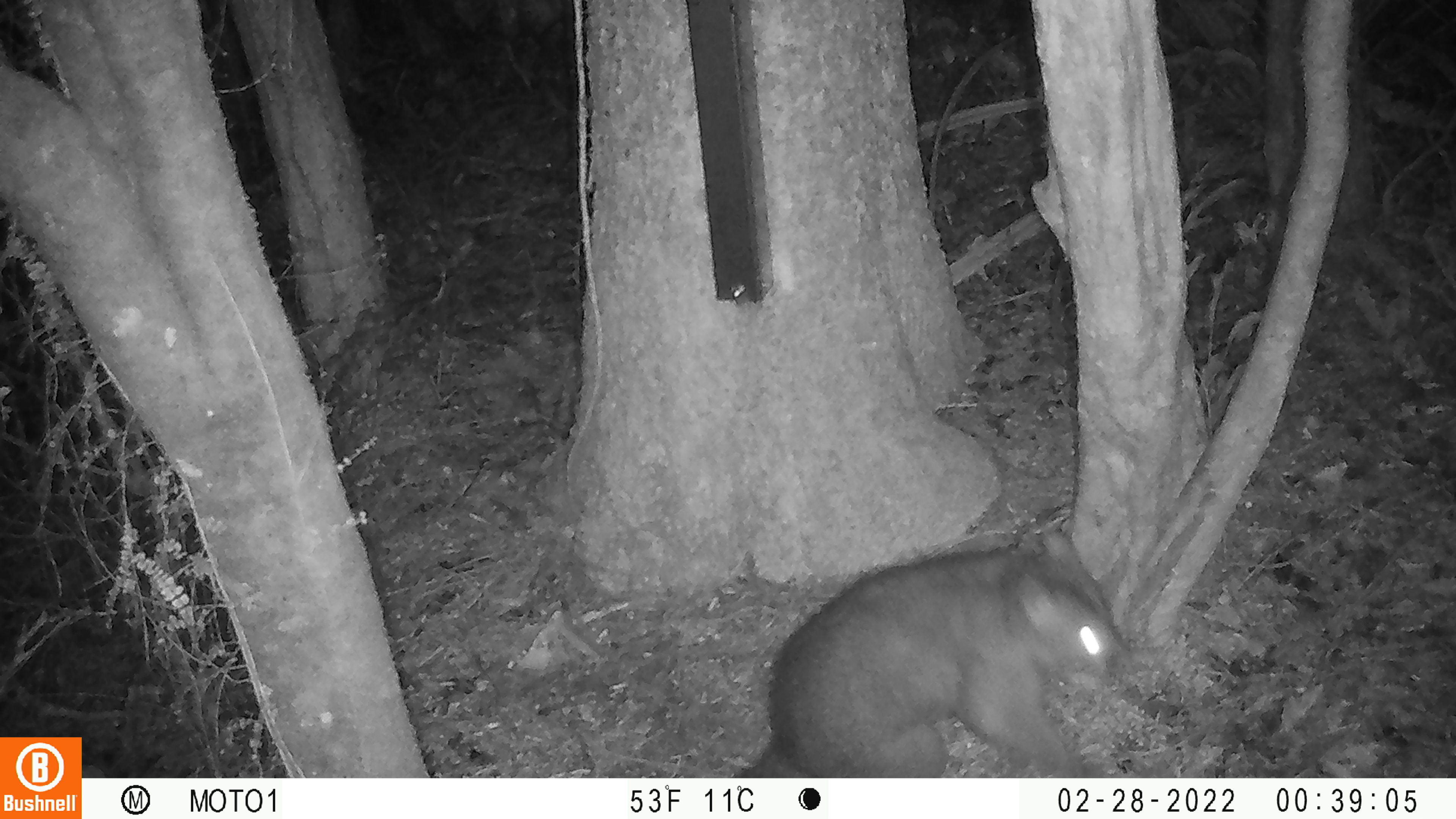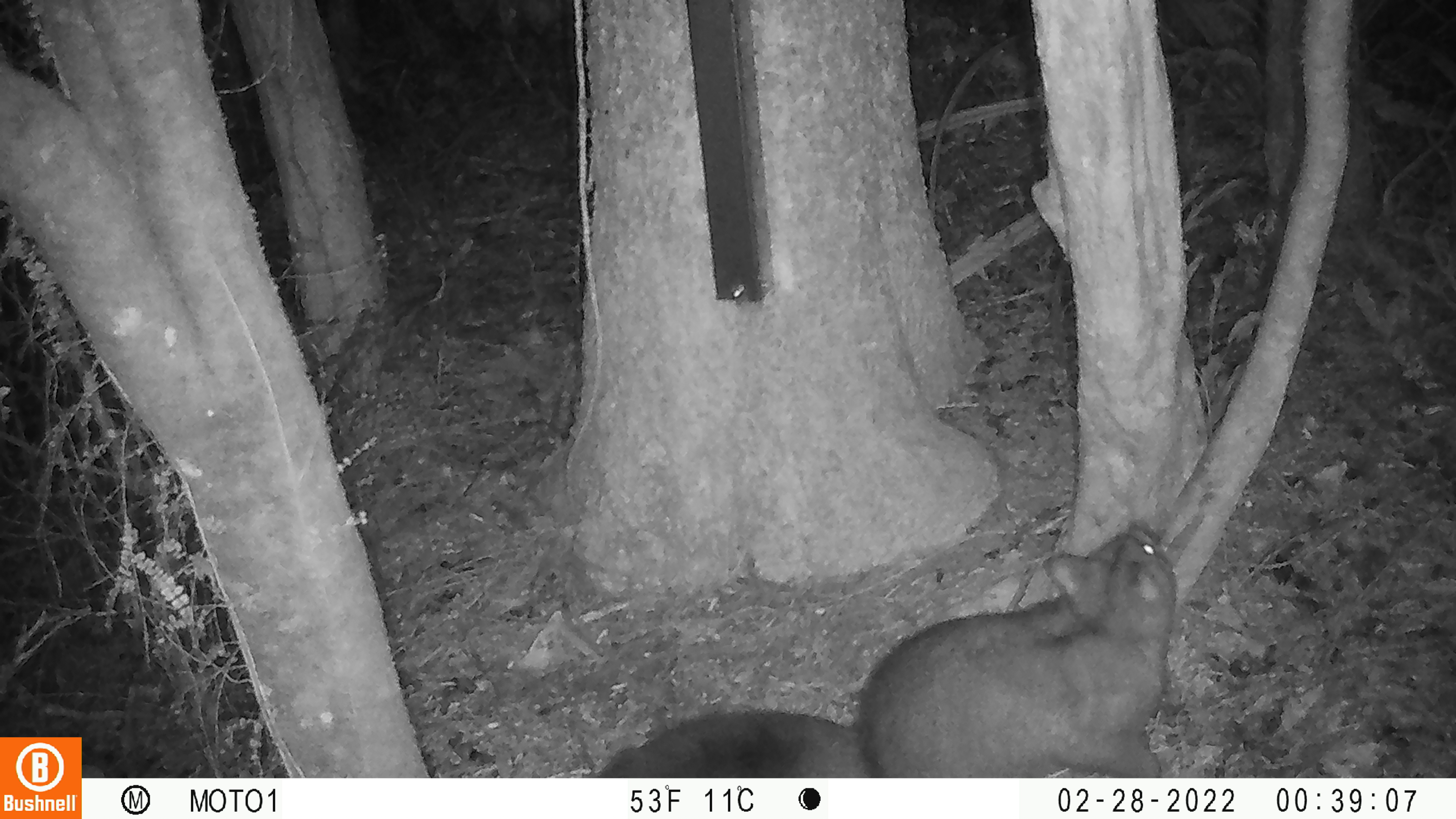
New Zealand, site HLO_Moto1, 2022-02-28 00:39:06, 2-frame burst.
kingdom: Animalia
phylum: Chordata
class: Mammalia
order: Diprotodontia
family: Phalangeridae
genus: Trichosurus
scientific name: Trichosurus vulpecula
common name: common brushtail possum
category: possum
Possum (common brushtail possum) (Trichosurus vulpecula).